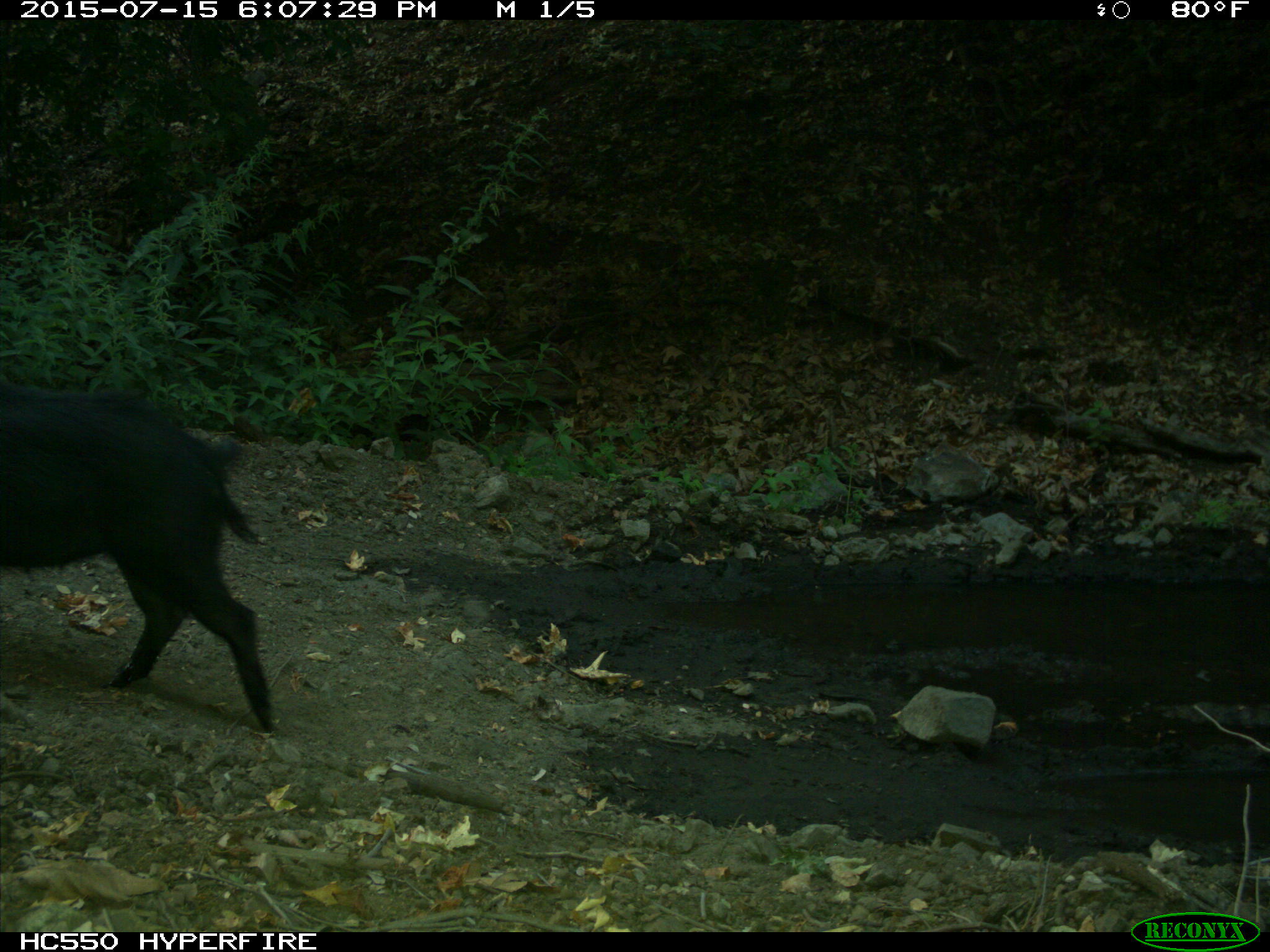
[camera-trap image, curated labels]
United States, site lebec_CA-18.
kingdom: Animalia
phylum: Chordata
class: Mammalia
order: Artiodactyla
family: Suidae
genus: Sus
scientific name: Sus scrofa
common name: wild boar